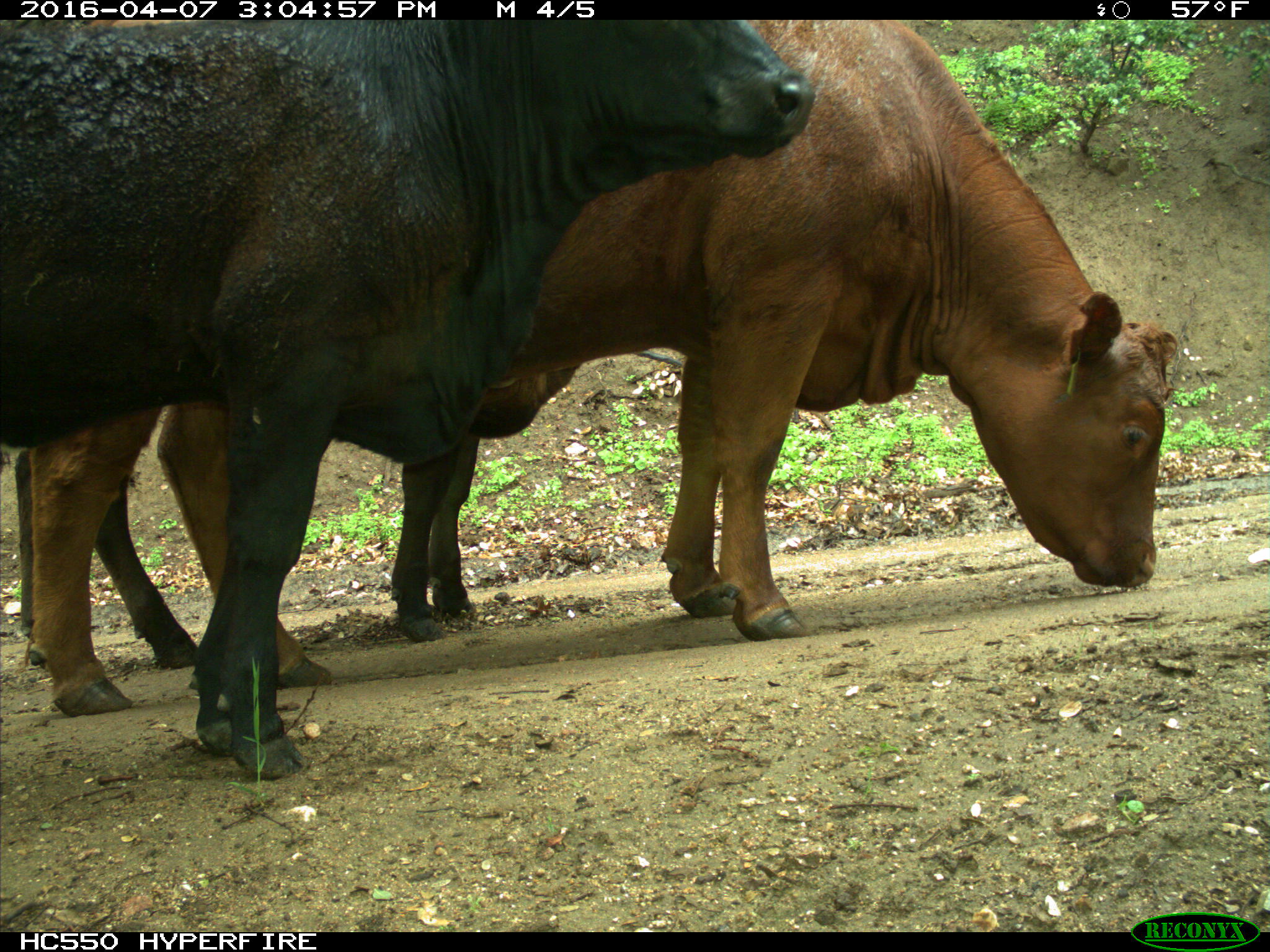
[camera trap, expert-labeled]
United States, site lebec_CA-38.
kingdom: Animalia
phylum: Chordata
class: Mammalia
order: Artiodactyla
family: Bovidae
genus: Bos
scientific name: Bos taurus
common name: domestic cow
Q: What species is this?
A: Bos taurus (domestic cow).